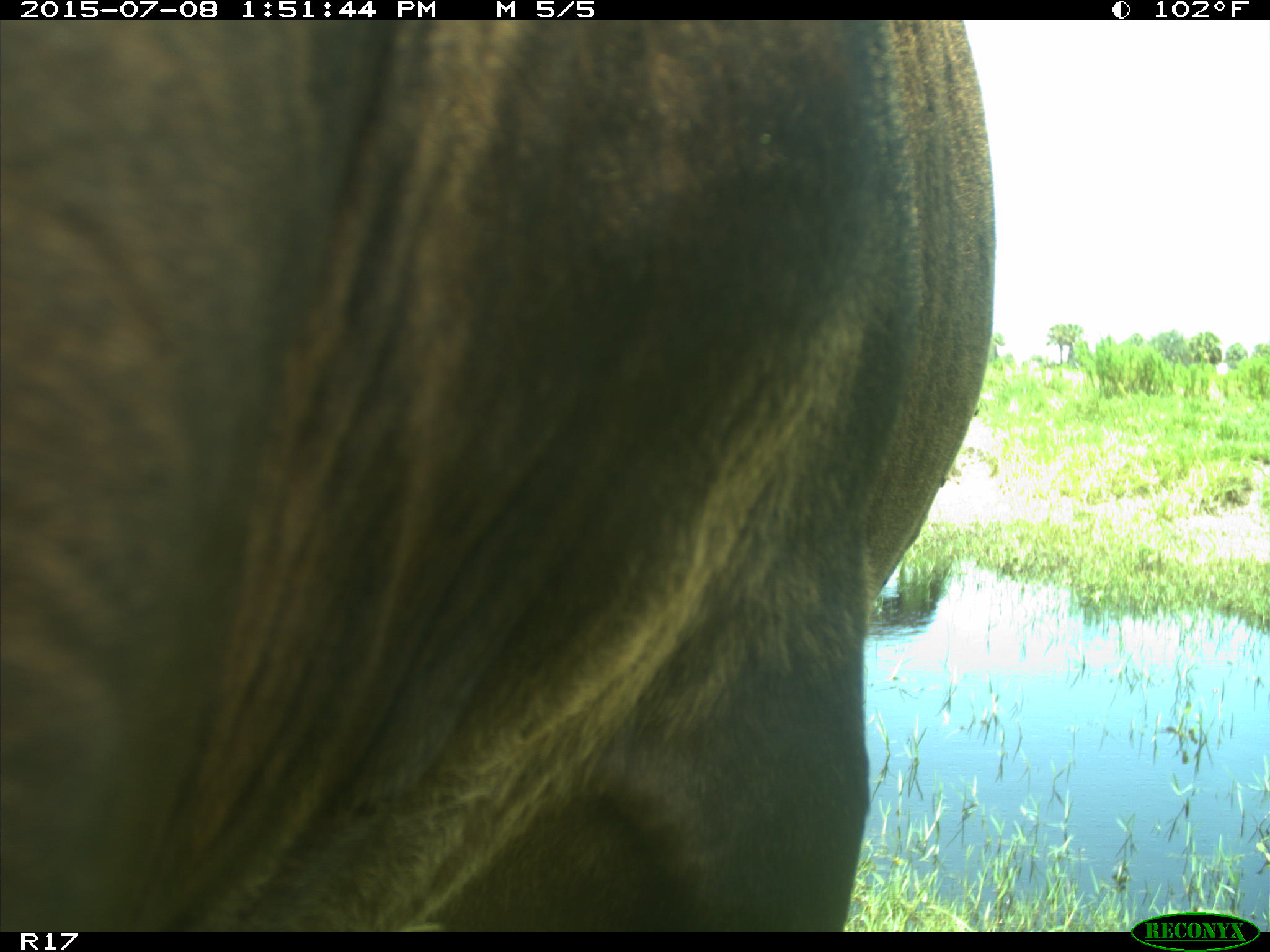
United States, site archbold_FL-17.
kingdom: Animalia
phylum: Chordata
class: Mammalia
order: Artiodactyla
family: Bovidae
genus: Bos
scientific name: Bos taurus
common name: domestic cow